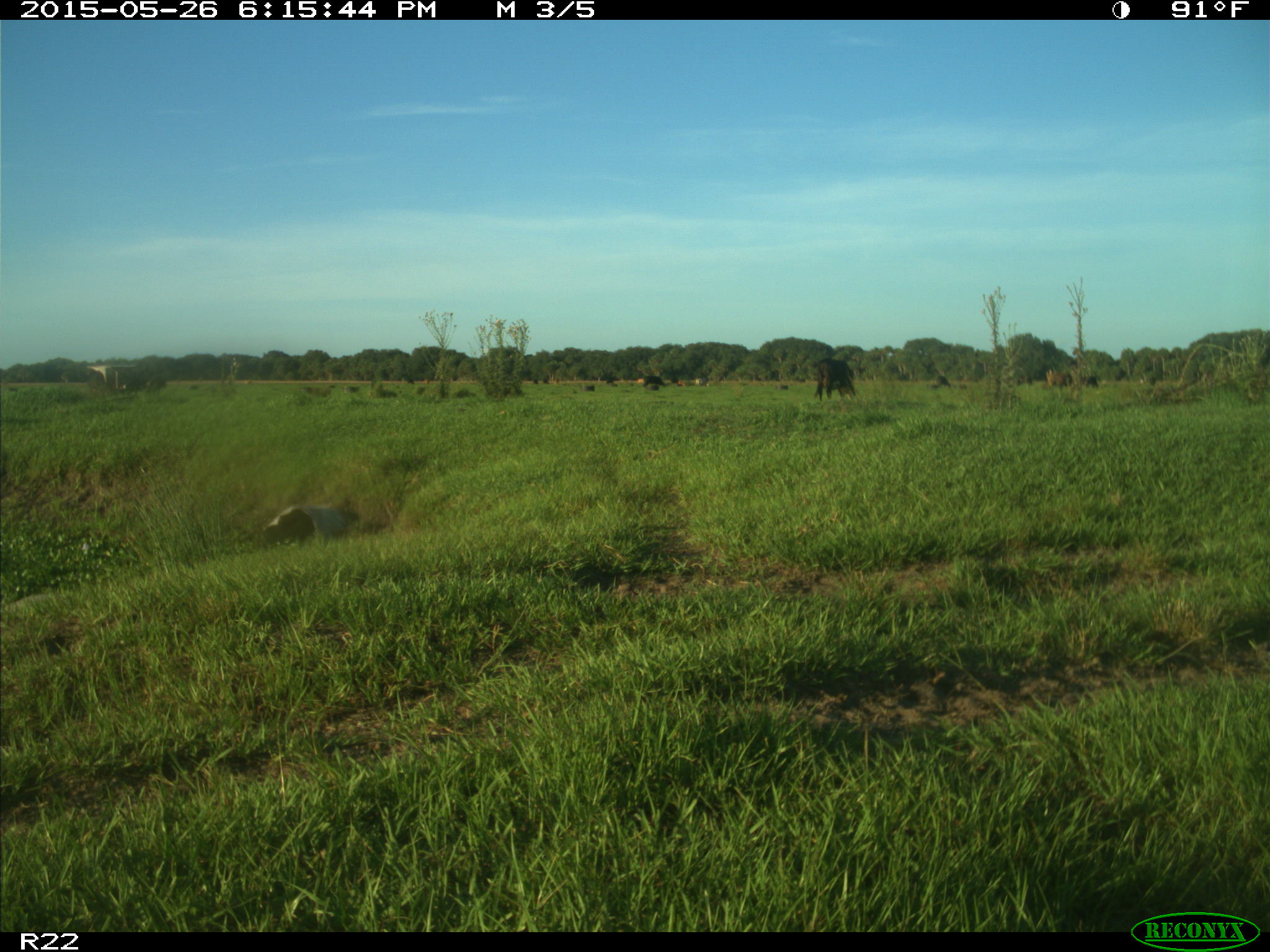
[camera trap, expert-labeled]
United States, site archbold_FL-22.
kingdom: Animalia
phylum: Chordata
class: Mammalia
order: Artiodactyla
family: Bovidae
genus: Bos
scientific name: Bos taurus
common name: domestic cow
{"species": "Bos taurus (domestic cow)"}